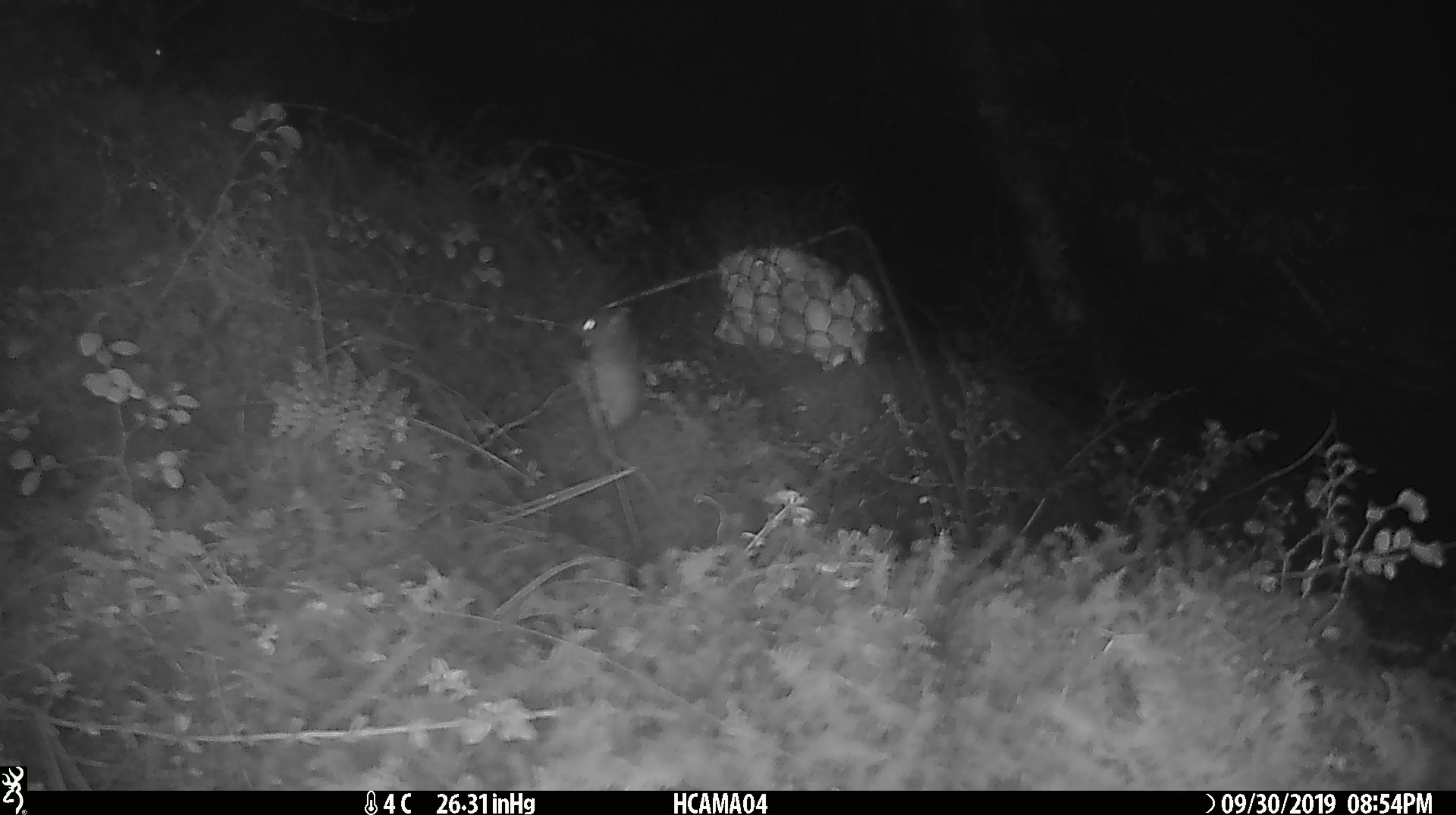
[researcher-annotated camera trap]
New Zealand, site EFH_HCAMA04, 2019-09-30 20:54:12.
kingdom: Animalia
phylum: Chordata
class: Mammalia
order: Rodentia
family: Muridae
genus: Mus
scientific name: Mus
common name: mouse